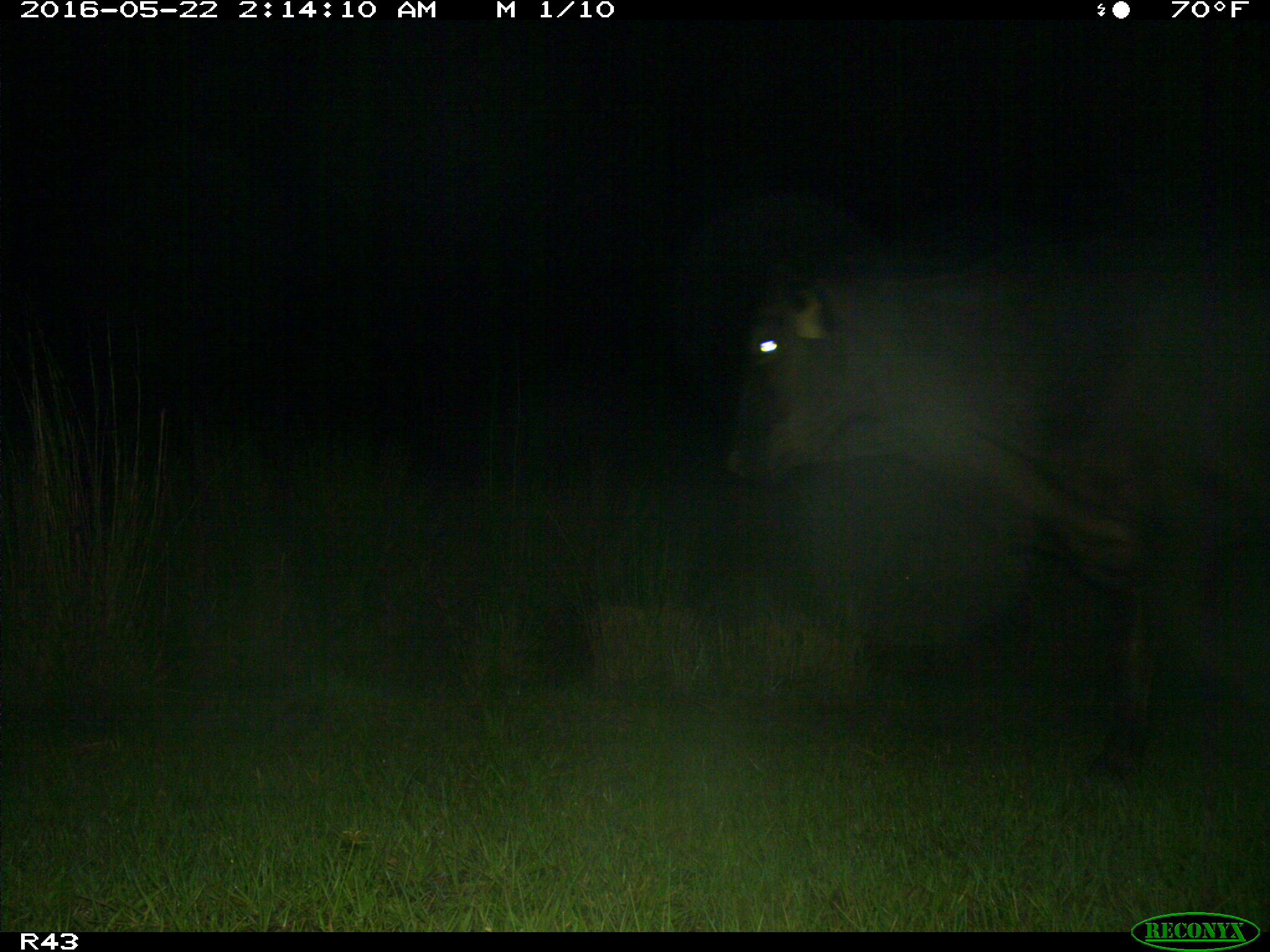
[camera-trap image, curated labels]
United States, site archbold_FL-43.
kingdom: Animalia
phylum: Chordata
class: Mammalia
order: Artiodactyla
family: Bovidae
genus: Bos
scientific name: Bos taurus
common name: domestic cow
Bos taurus (domestic cow).